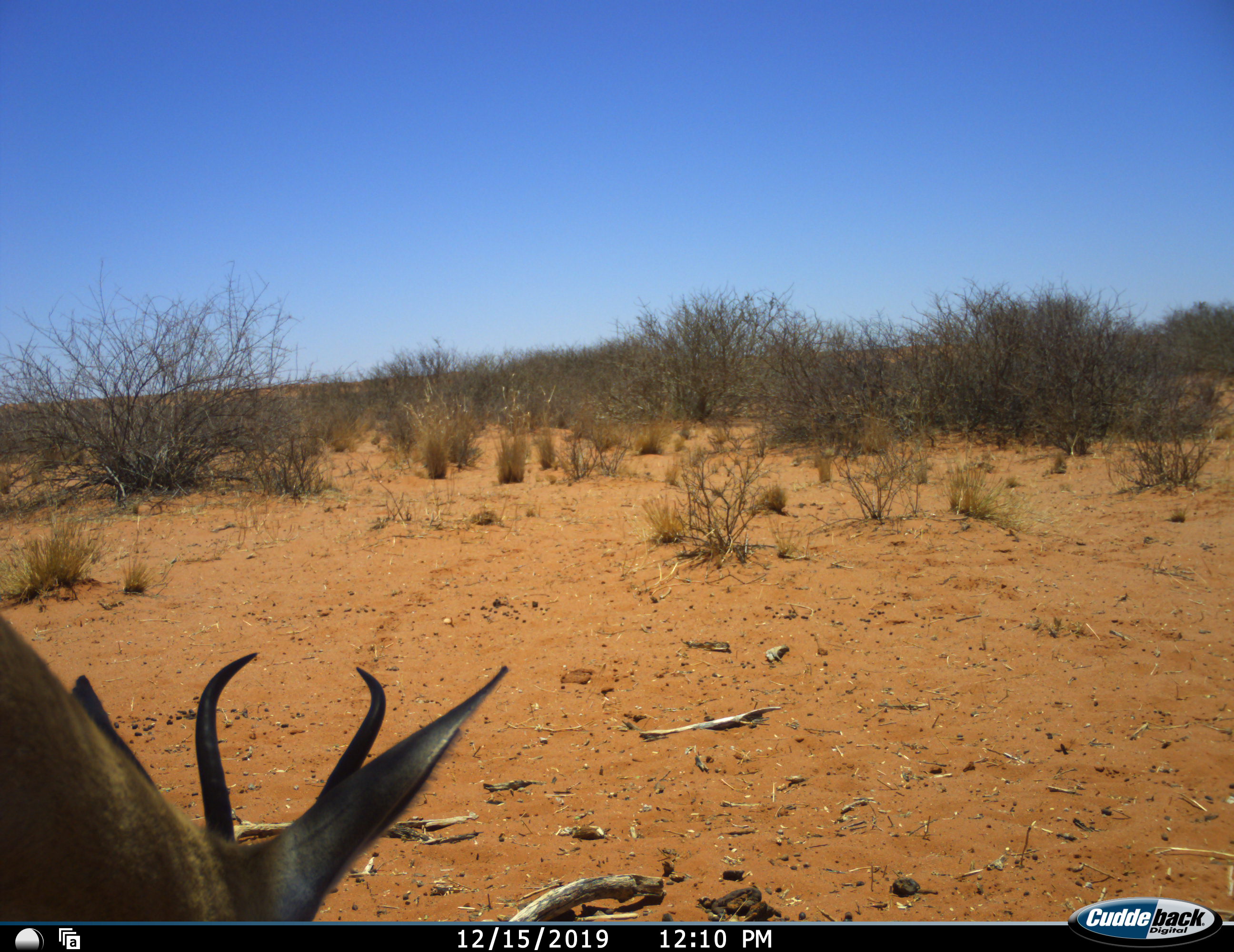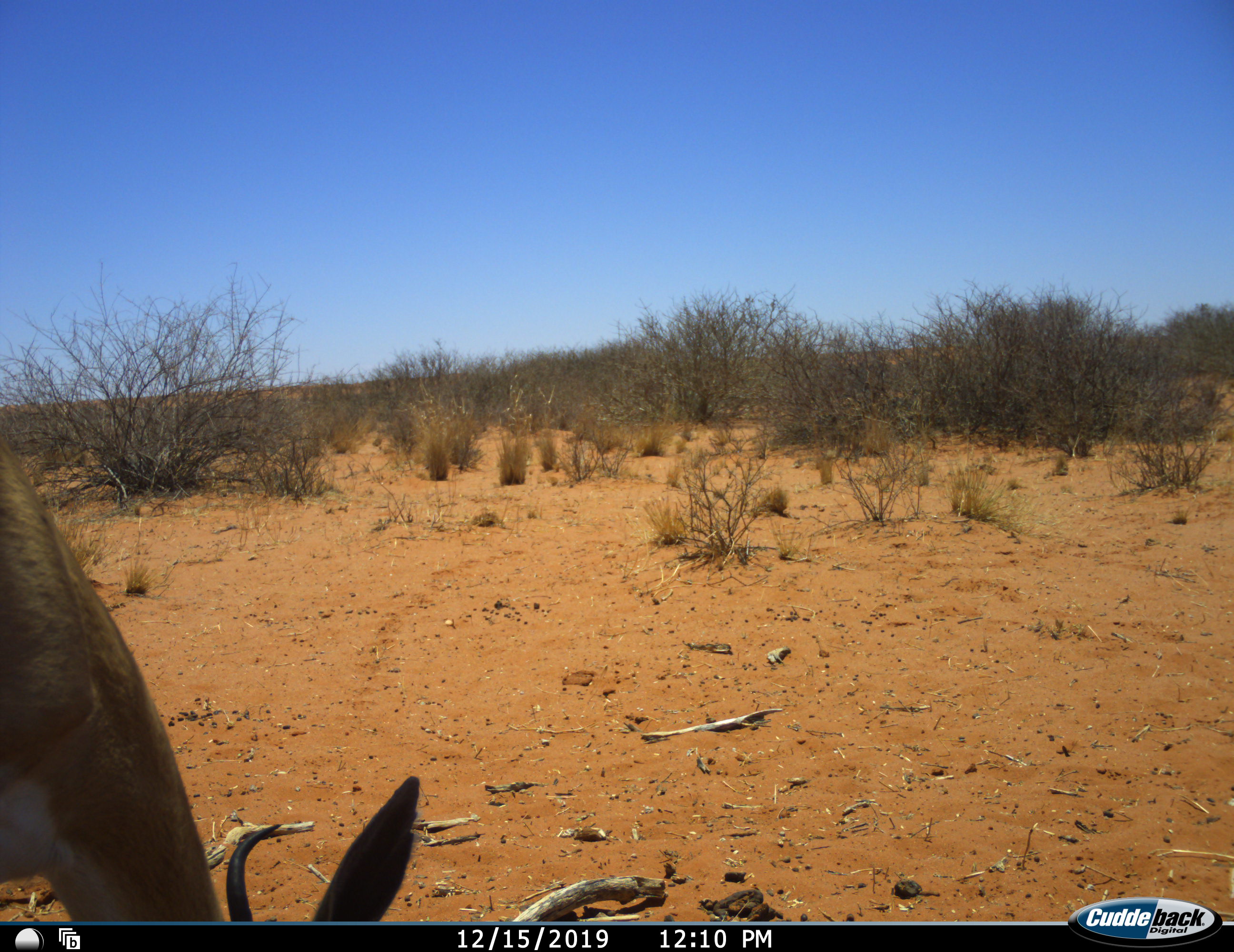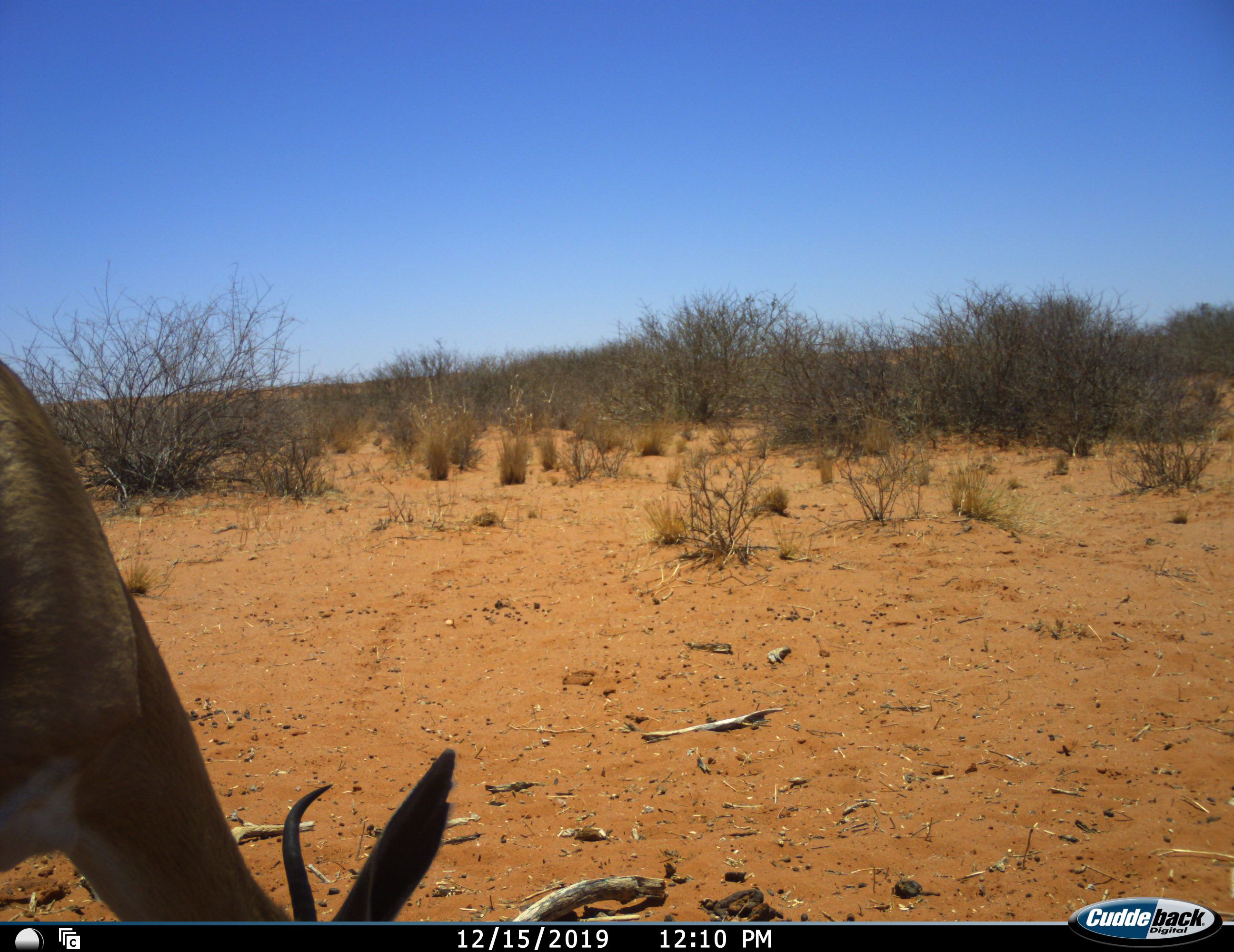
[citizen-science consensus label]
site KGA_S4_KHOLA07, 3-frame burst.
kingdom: Animalia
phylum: Chordata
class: Mammalia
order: Artiodactyla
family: Bovidae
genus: Antidorcas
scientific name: Antidorcas marsupialis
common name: springbok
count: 1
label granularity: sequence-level